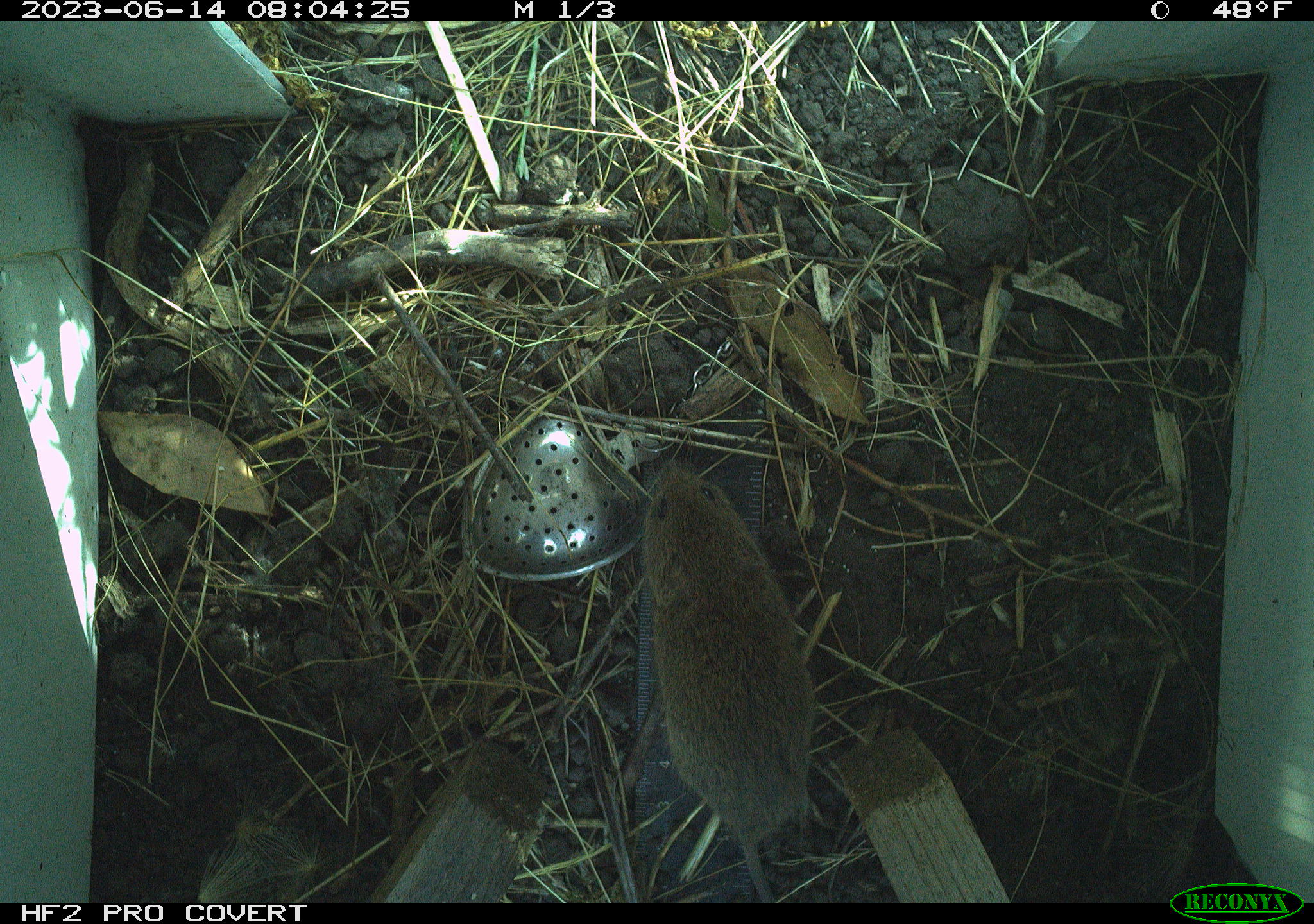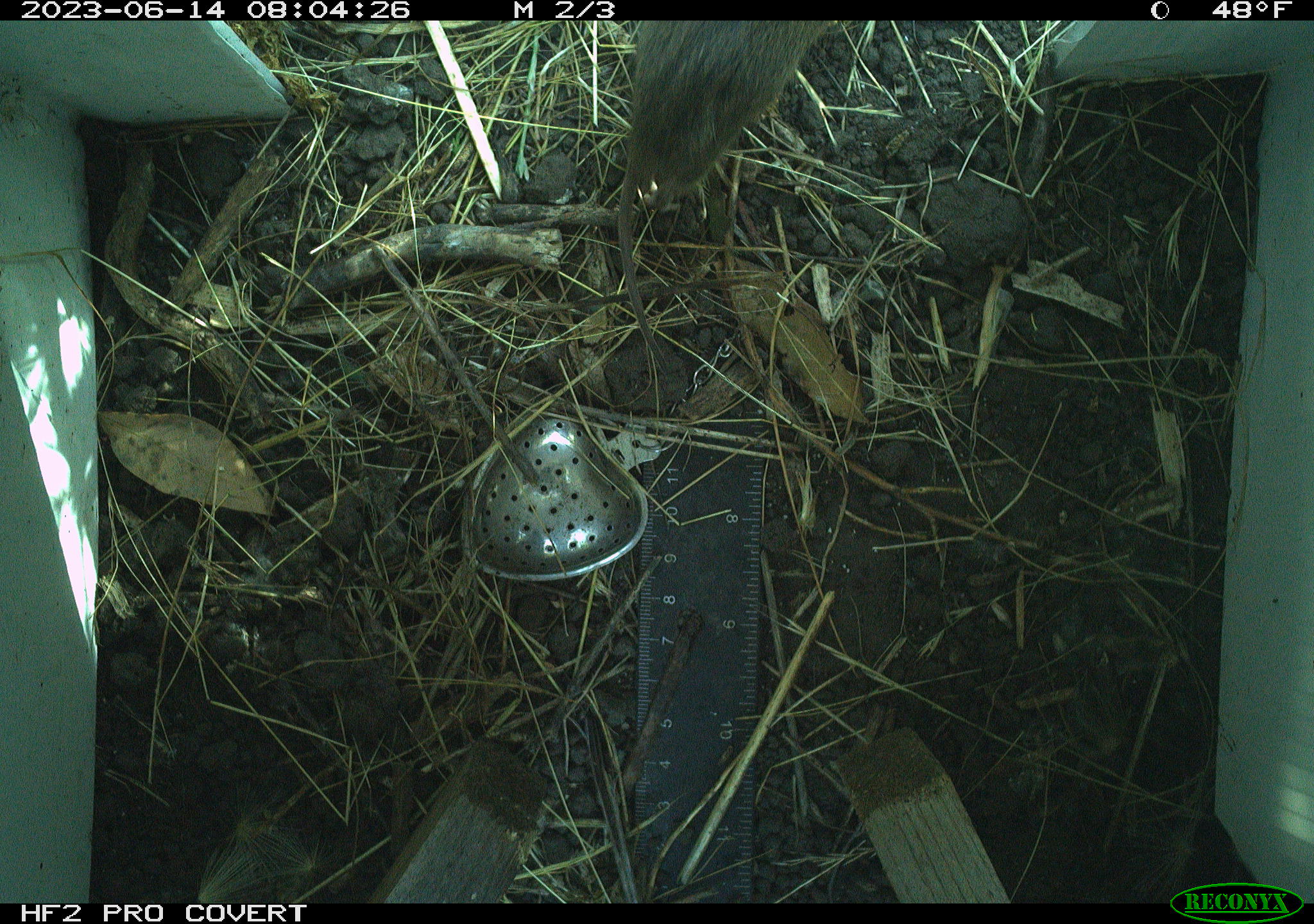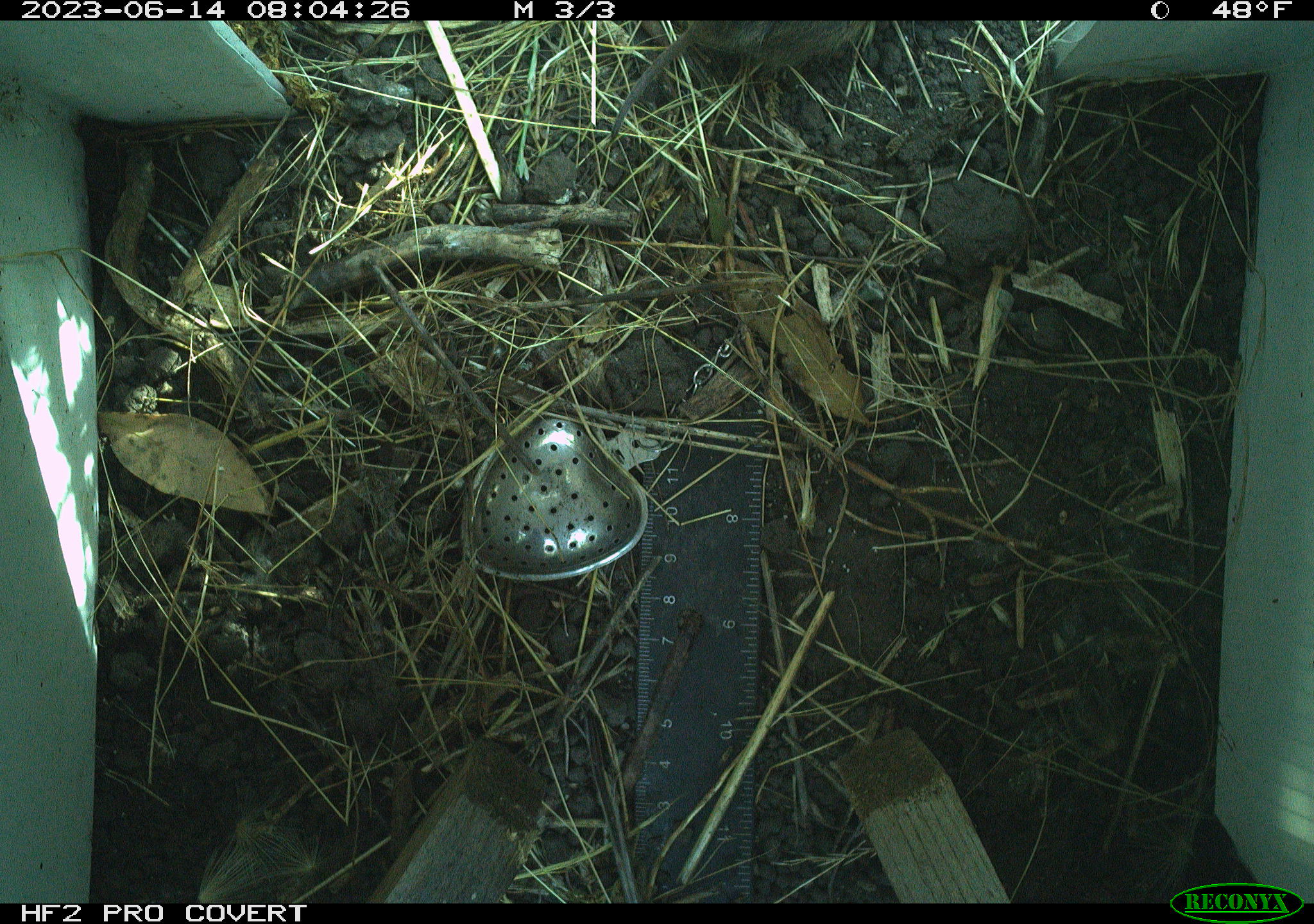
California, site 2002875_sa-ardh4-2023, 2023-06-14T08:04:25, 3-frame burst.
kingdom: Animalia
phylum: Chordata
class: Mammalia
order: Rodentia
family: Cricetidae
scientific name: Arvicolinae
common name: voles, lemmings, and muskrats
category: arvicolinae subfamily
Arvicolinae subfamily (voles, lemmings, and muskrats) (Arvicolinae).